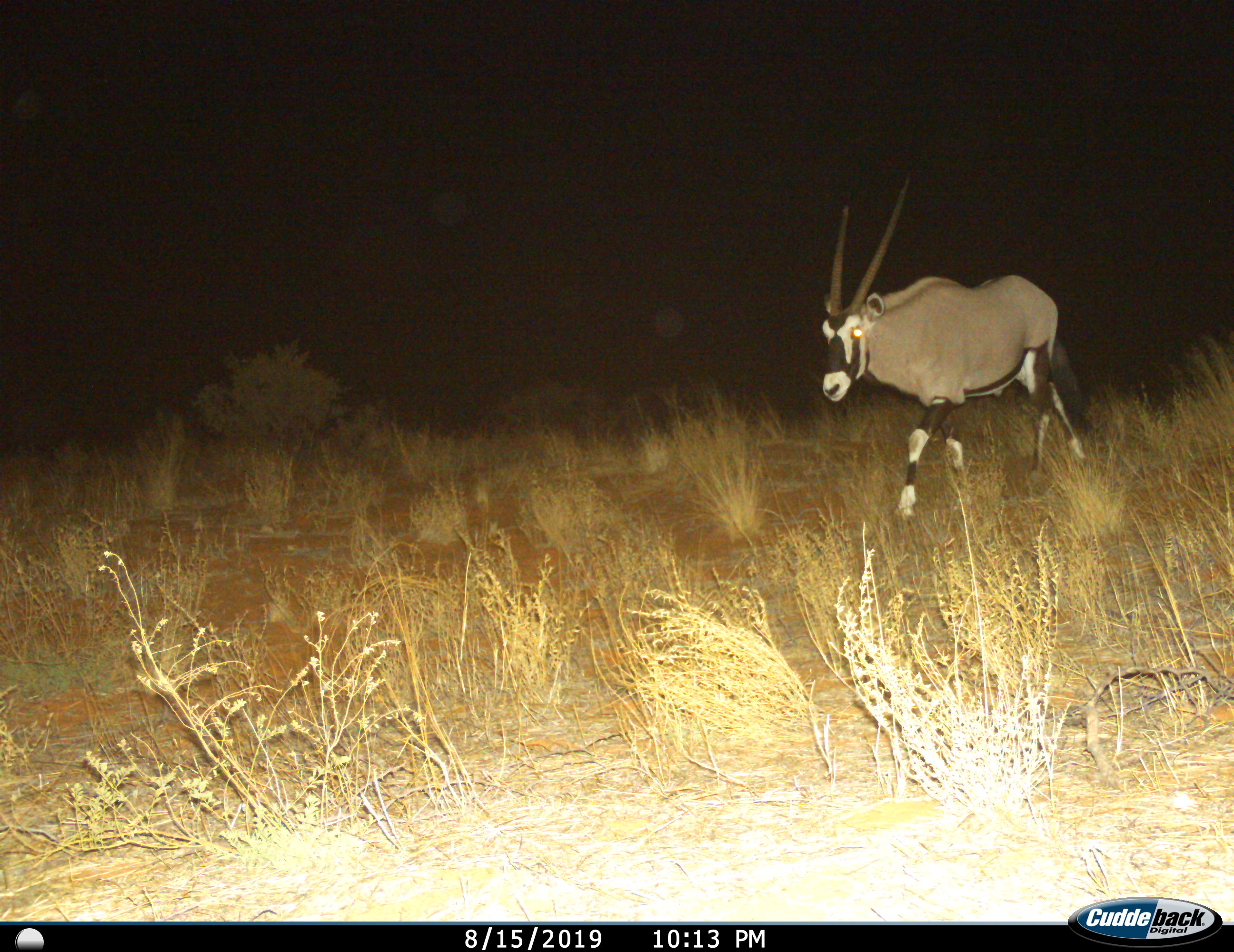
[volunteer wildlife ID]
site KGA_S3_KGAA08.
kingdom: Animalia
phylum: Chordata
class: Mammalia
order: Artiodactyla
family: Bovidae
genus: Oryx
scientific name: Oryx gazella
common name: gemsbok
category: oryx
Oryx (gemsbok) (Oryx gazella), count 1. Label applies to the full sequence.